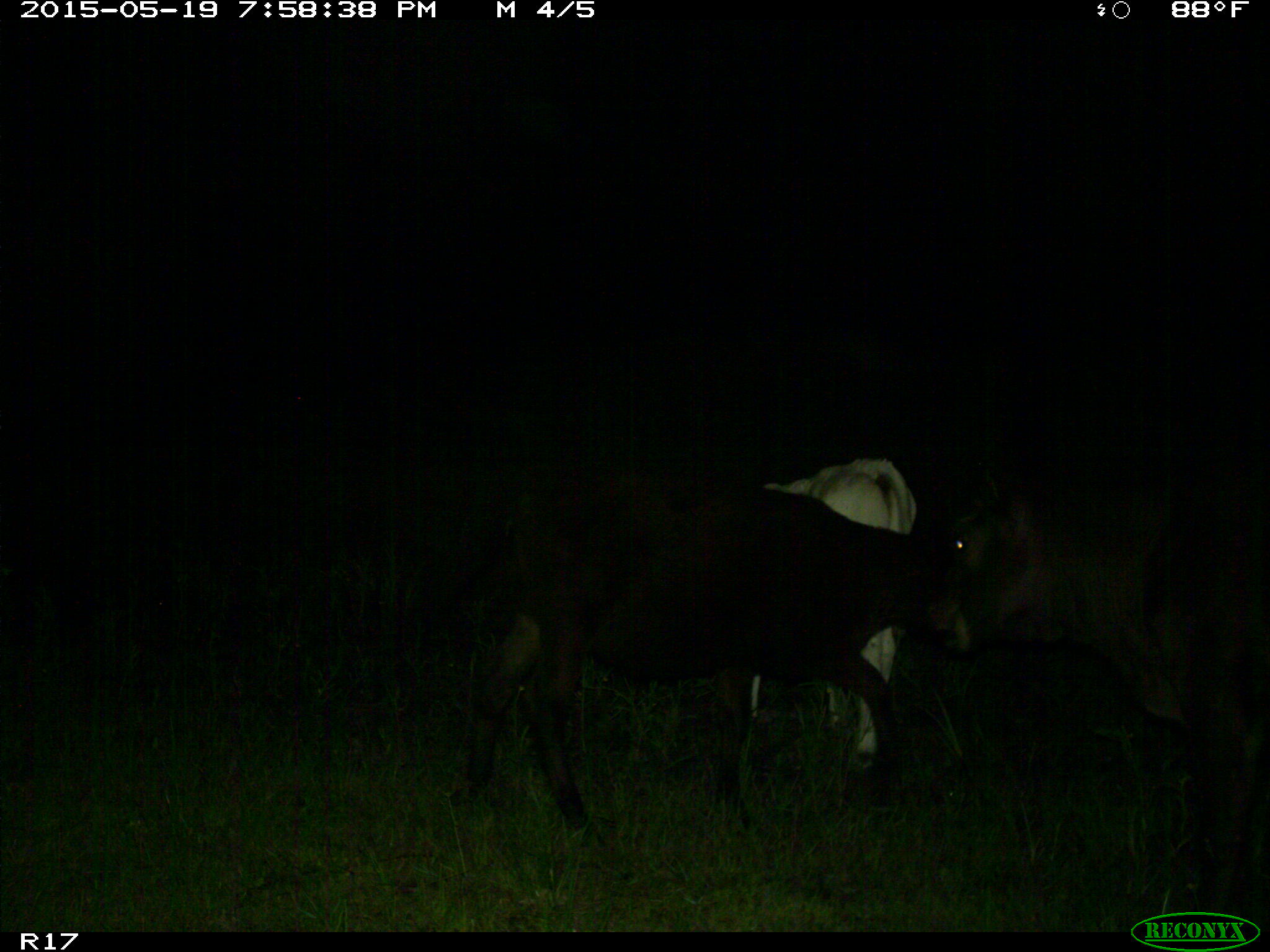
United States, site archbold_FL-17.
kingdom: Animalia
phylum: Chordata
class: Mammalia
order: Artiodactyla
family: Bovidae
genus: Bos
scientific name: Bos taurus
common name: domestic cow